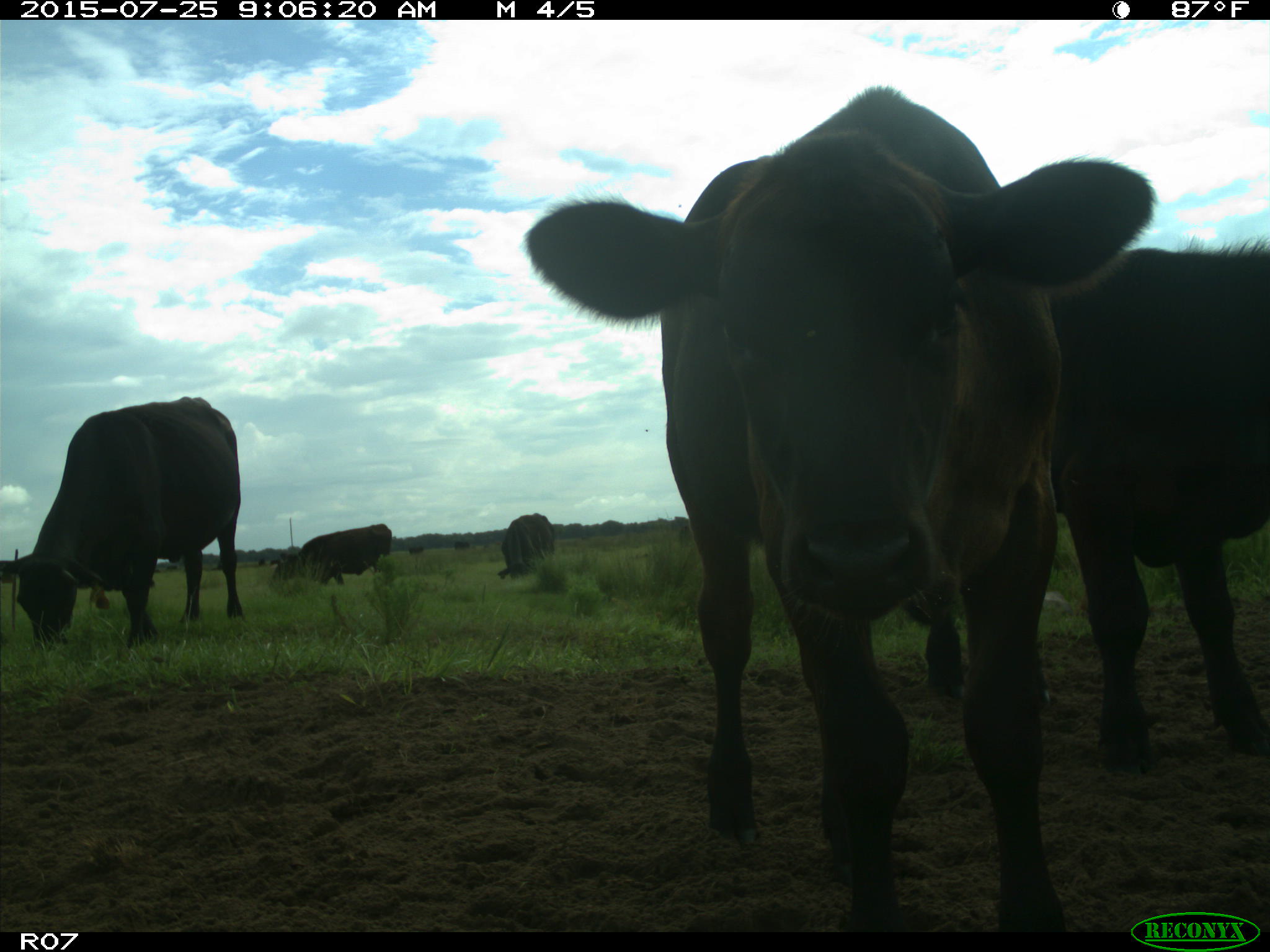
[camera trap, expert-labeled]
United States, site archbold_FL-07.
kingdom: Animalia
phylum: Chordata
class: Mammalia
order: Artiodactyla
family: Bovidae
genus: Bos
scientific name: Bos taurus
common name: domestic cow